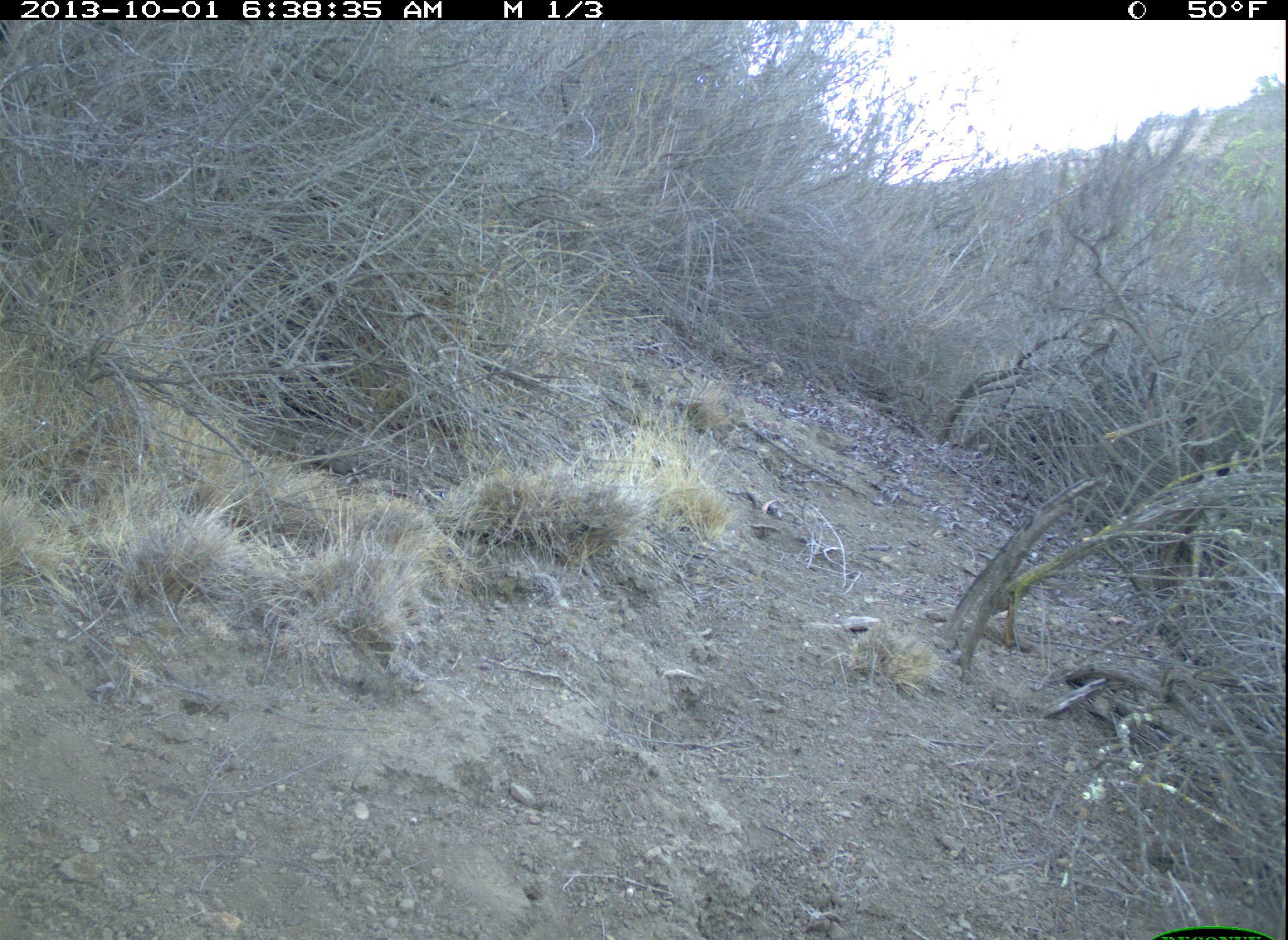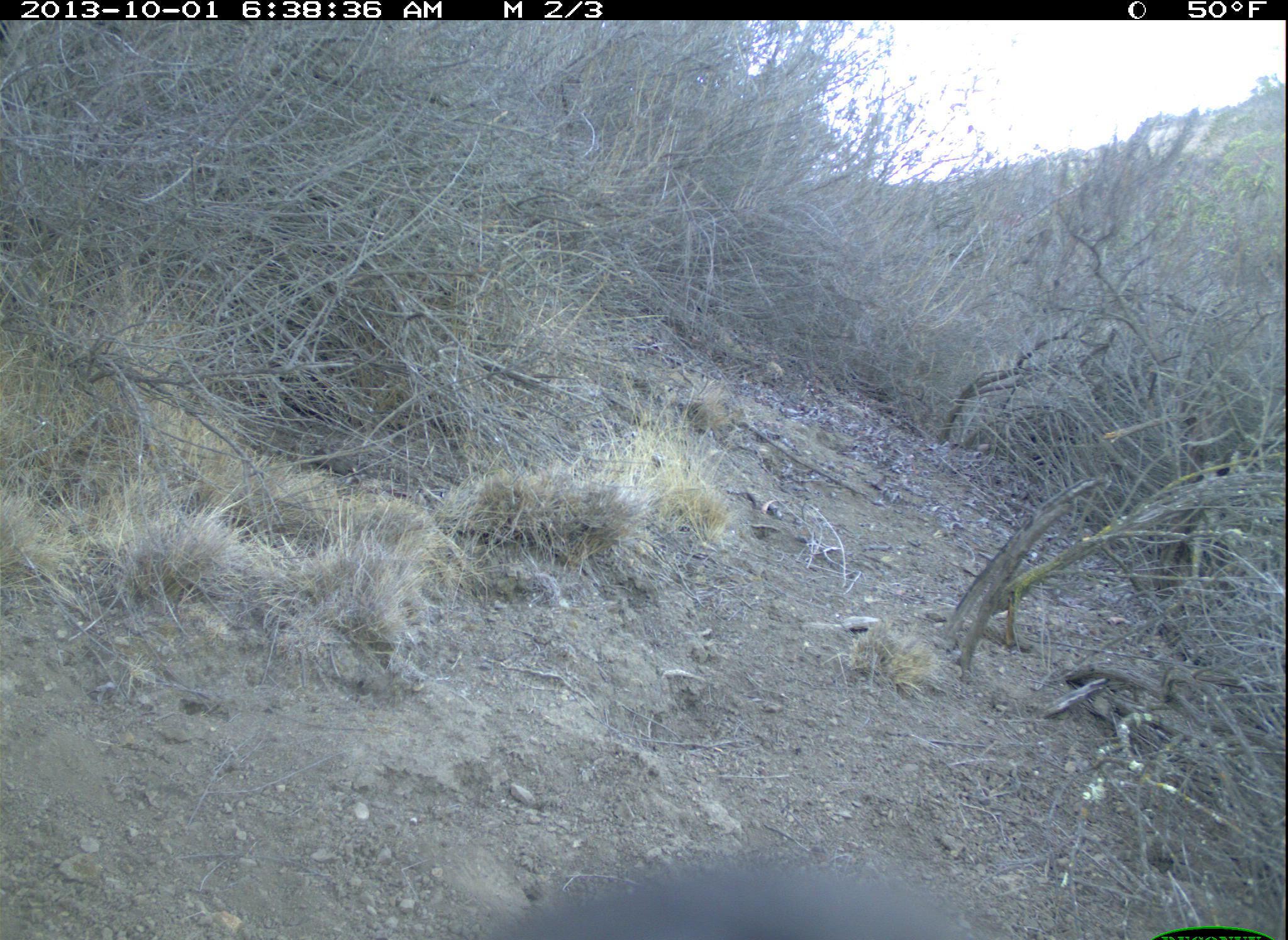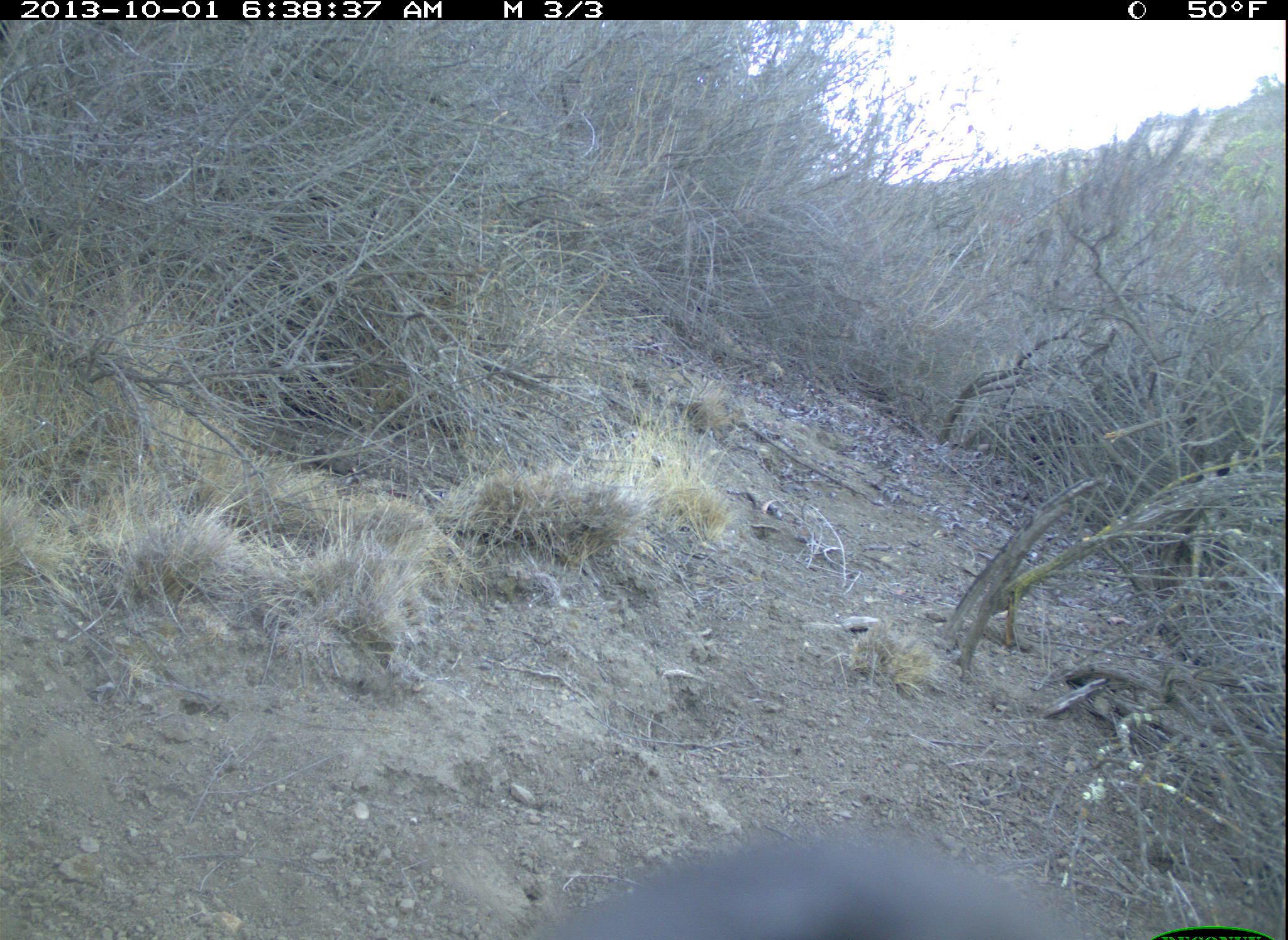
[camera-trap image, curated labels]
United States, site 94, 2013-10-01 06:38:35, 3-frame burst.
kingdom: Animalia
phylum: Chordata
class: Aves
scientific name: Aves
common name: bird